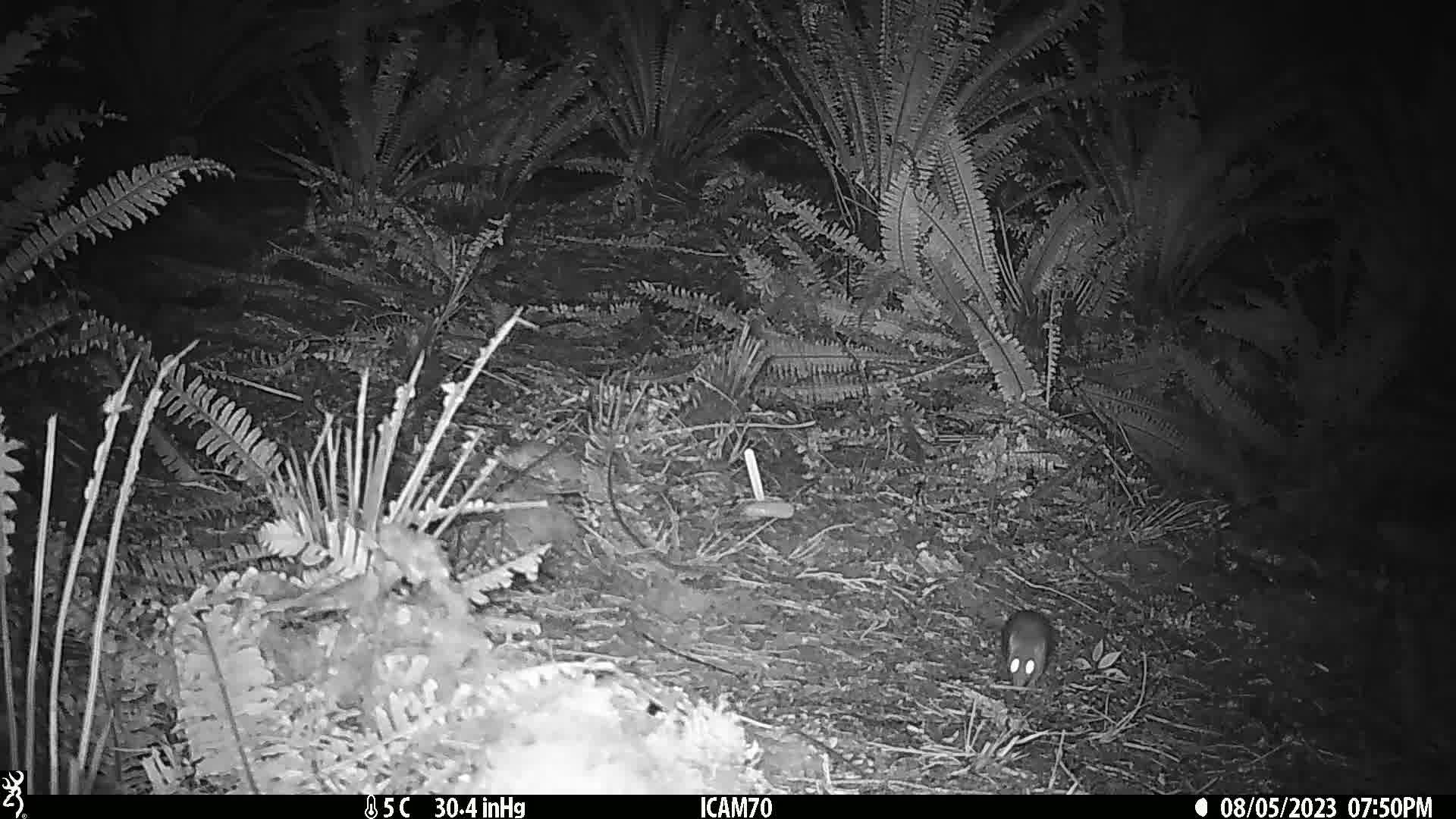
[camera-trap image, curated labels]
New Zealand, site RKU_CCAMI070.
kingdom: Animalia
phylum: Chordata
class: Mammalia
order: Rodentia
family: Muridae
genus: Rattus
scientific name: Rattus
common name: rat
Rat (Rattus).